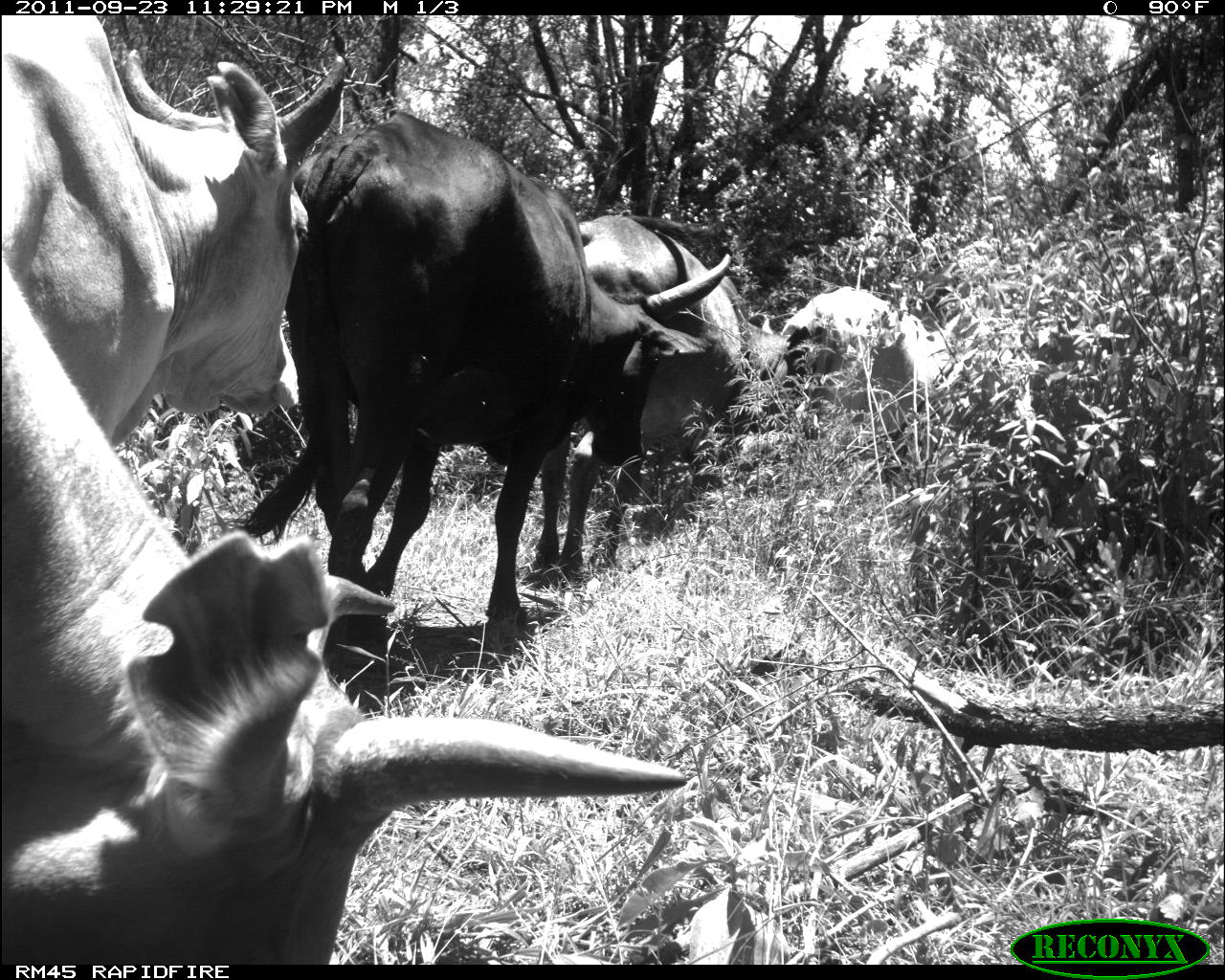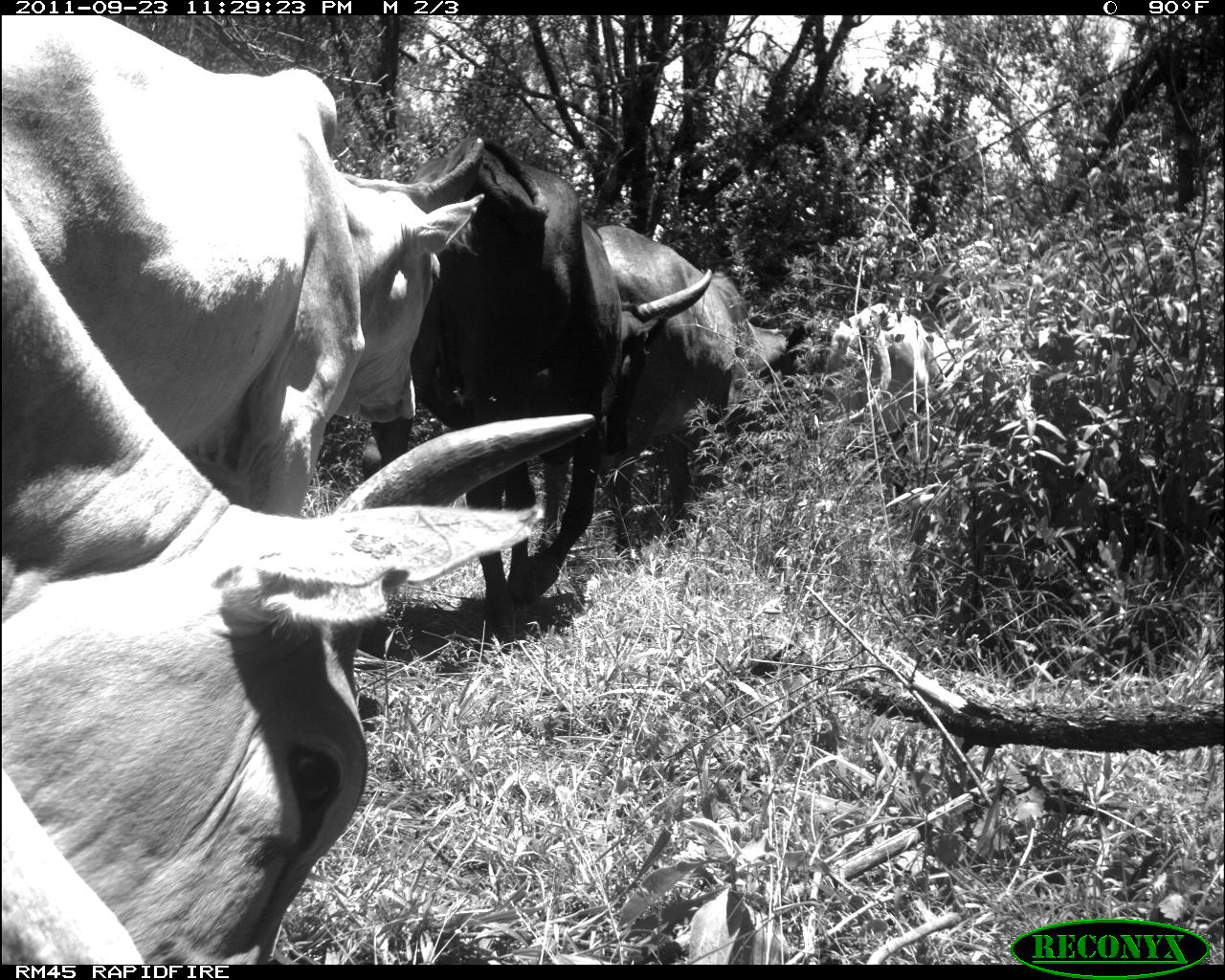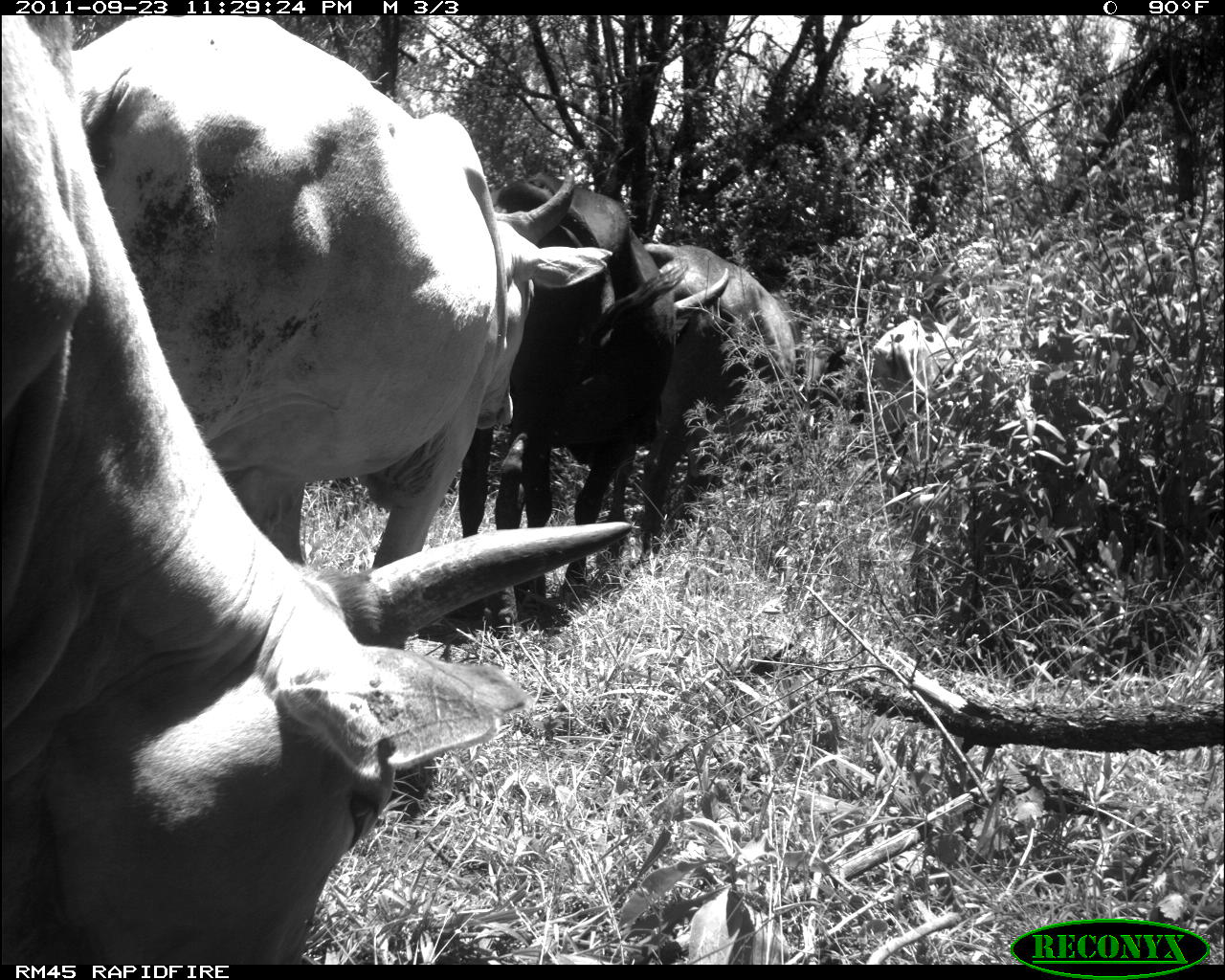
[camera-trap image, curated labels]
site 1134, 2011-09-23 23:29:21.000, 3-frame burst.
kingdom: Animalia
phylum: Chordata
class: Mammalia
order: Artiodactyla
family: Bovidae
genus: Bos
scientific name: Bos taurus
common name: domestic cattle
Bos taurus (domestic cattle), count 5.